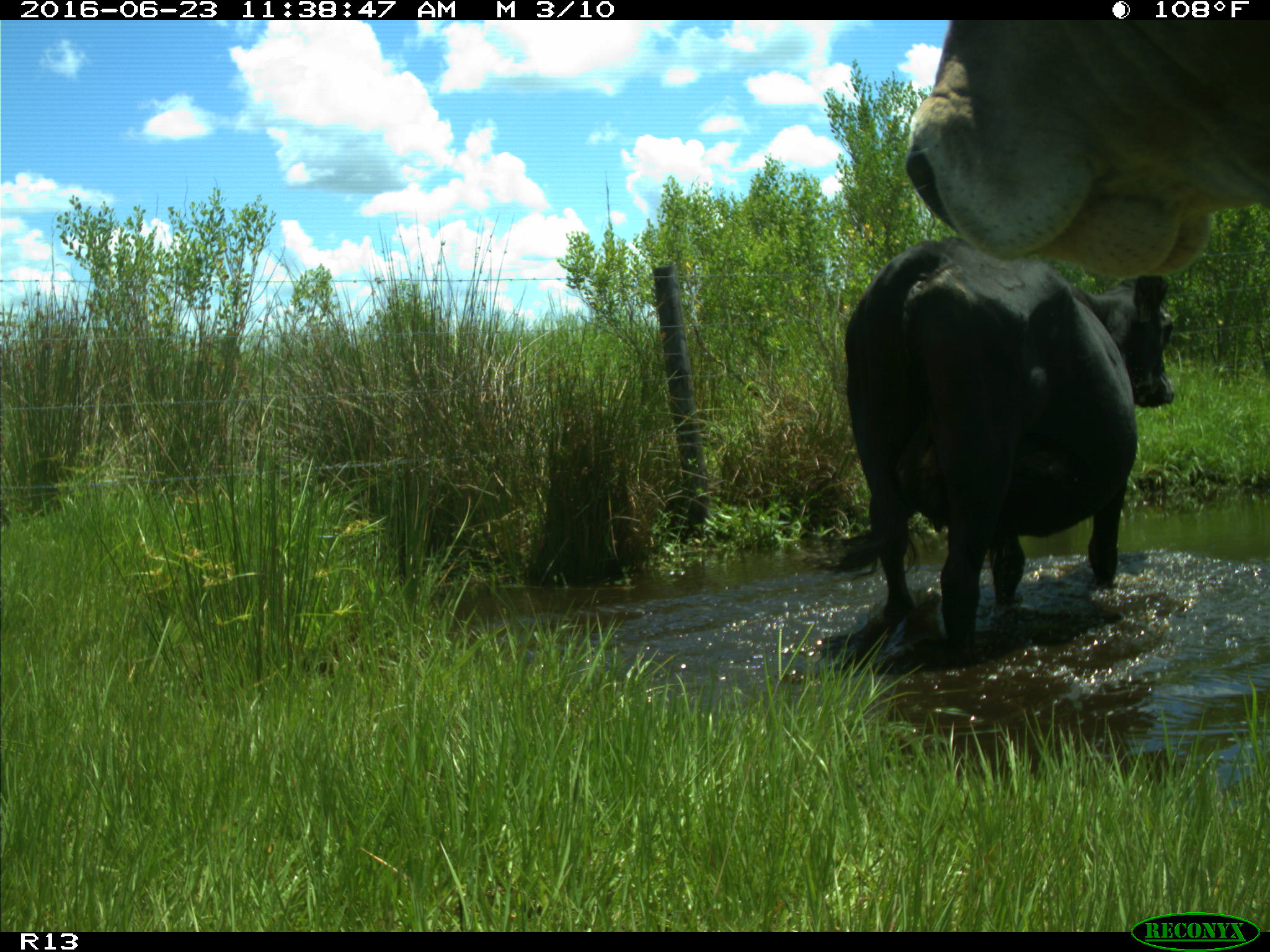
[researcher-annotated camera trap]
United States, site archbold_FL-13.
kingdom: Animalia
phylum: Chordata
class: Mammalia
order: Artiodactyla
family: Bovidae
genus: Bos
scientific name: Bos taurus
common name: domestic cow